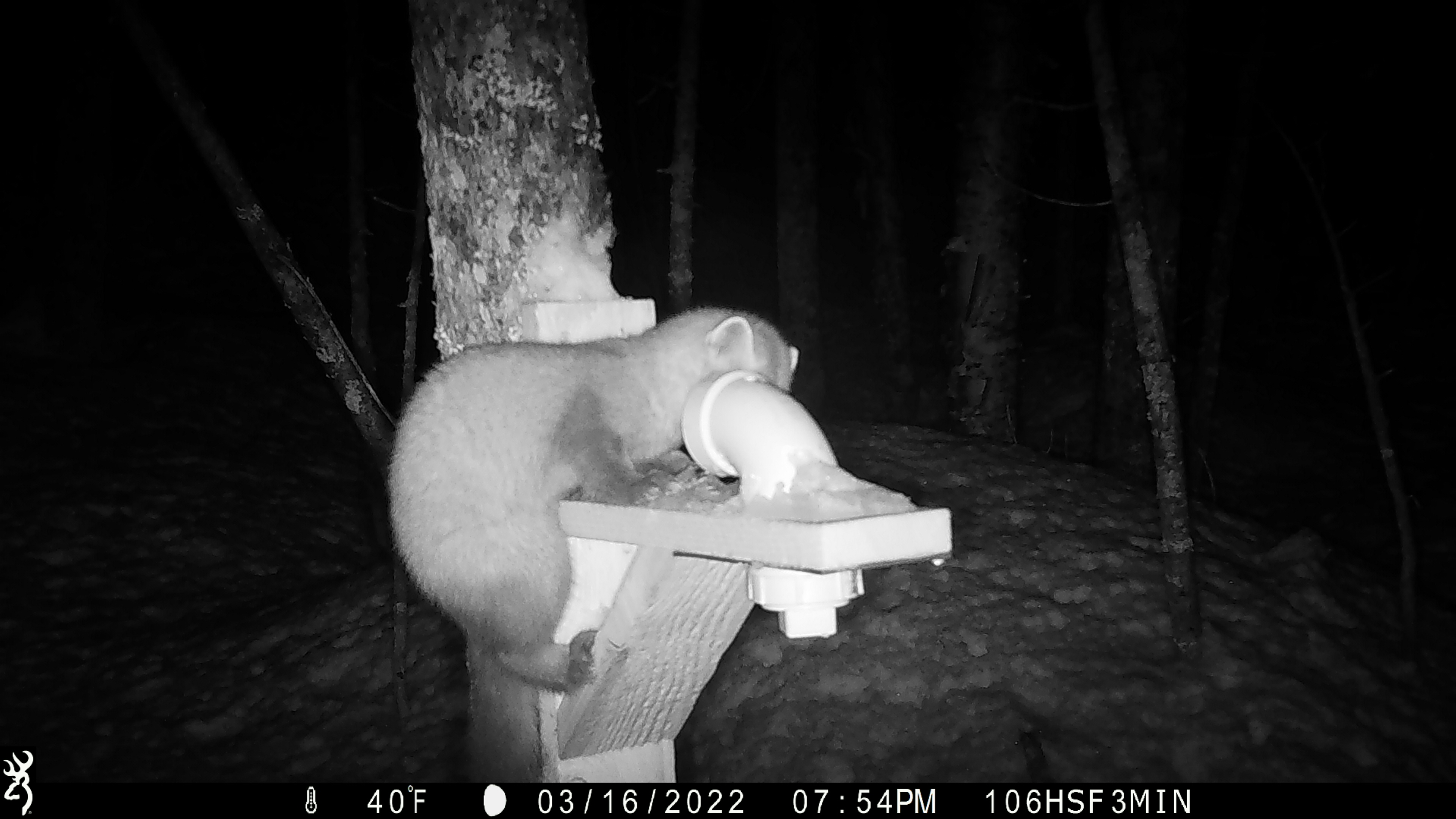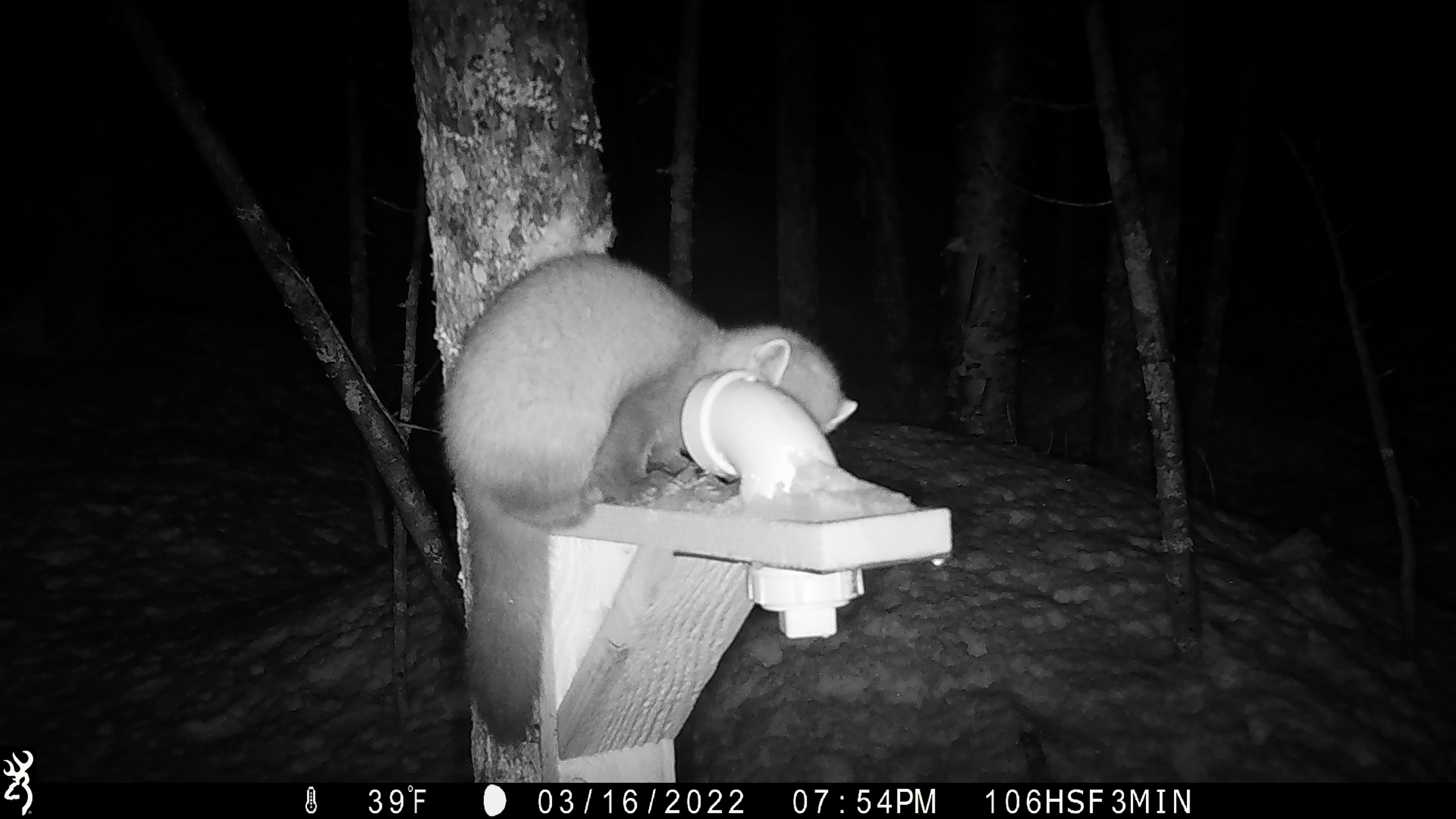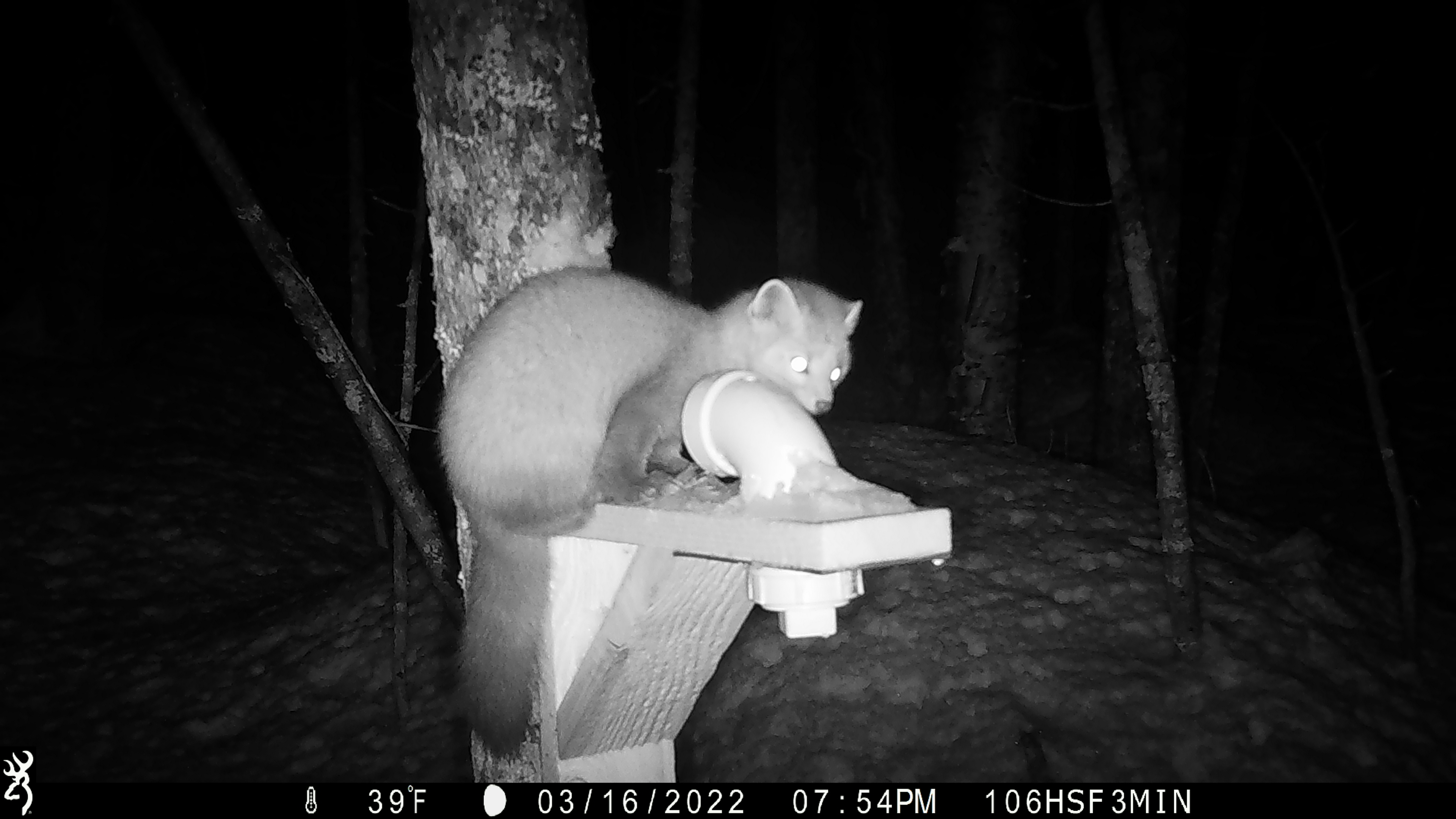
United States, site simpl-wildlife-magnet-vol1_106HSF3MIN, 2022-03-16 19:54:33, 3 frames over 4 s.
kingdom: Animalia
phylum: Chordata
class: Mammalia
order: Carnivora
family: Mustelidae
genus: Martes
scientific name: Martes americana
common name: american marten